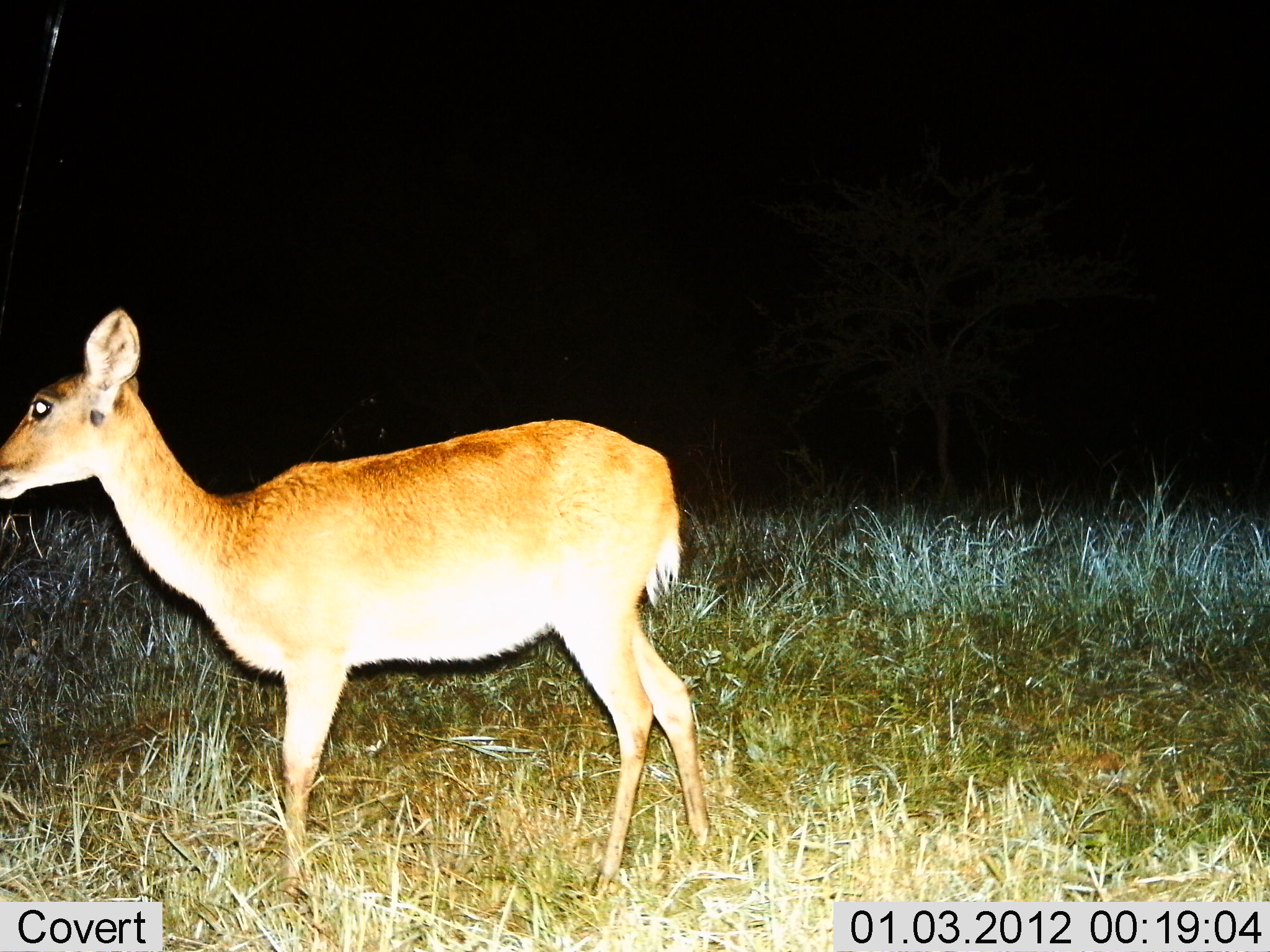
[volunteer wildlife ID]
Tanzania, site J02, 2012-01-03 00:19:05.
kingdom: Animalia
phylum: Chordata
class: Mammalia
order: Artiodactyla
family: Bovidae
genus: Redunca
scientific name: Redunca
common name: reedbuck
Reedbuck (Redunca), count 1. Behavior (volunteer vote fractions): standing 88%, resting 0%, moving 12%, interacting 0%. Young present (vote fraction): 0%. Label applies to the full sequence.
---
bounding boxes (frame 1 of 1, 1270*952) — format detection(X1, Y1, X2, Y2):
animal: detection(0, 303, 709, 909)